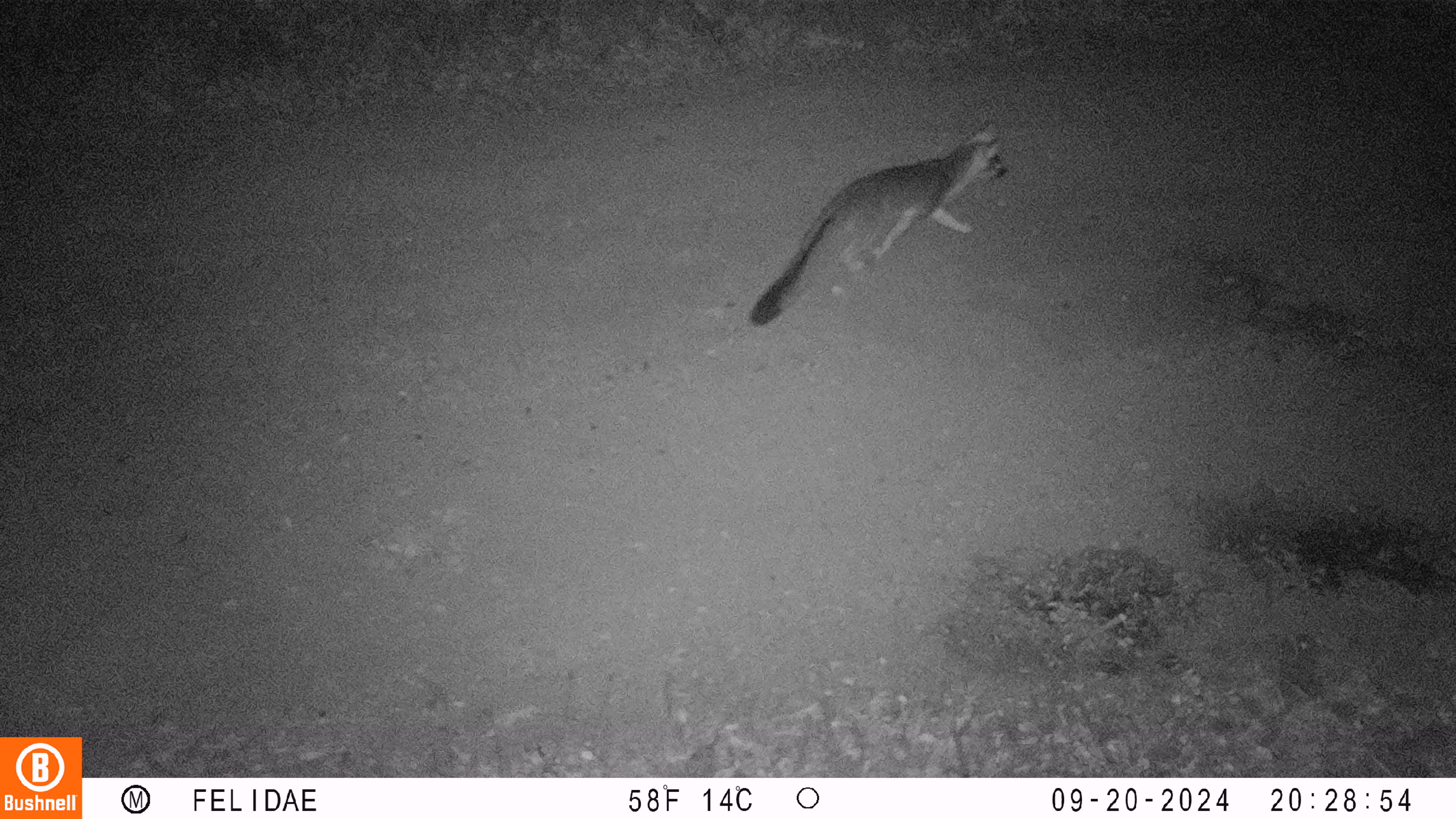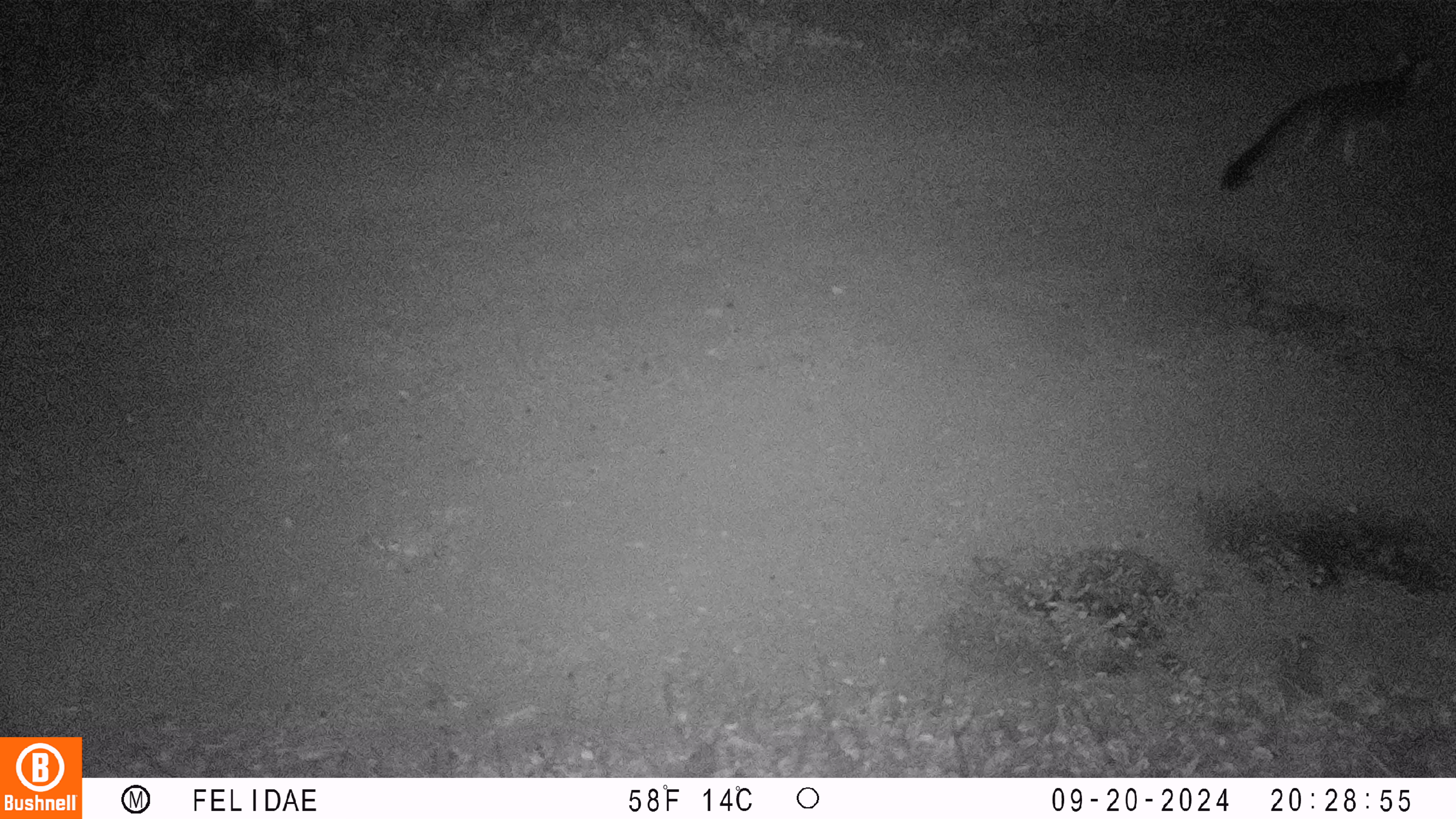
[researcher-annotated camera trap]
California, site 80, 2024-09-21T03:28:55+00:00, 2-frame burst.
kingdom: Animalia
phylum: Chordata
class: Mammalia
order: Carnivora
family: Canidae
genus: Urocyon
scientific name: Urocyon cinereoargenteus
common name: gray fox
Gray fox (Urocyon cinereoargenteus).